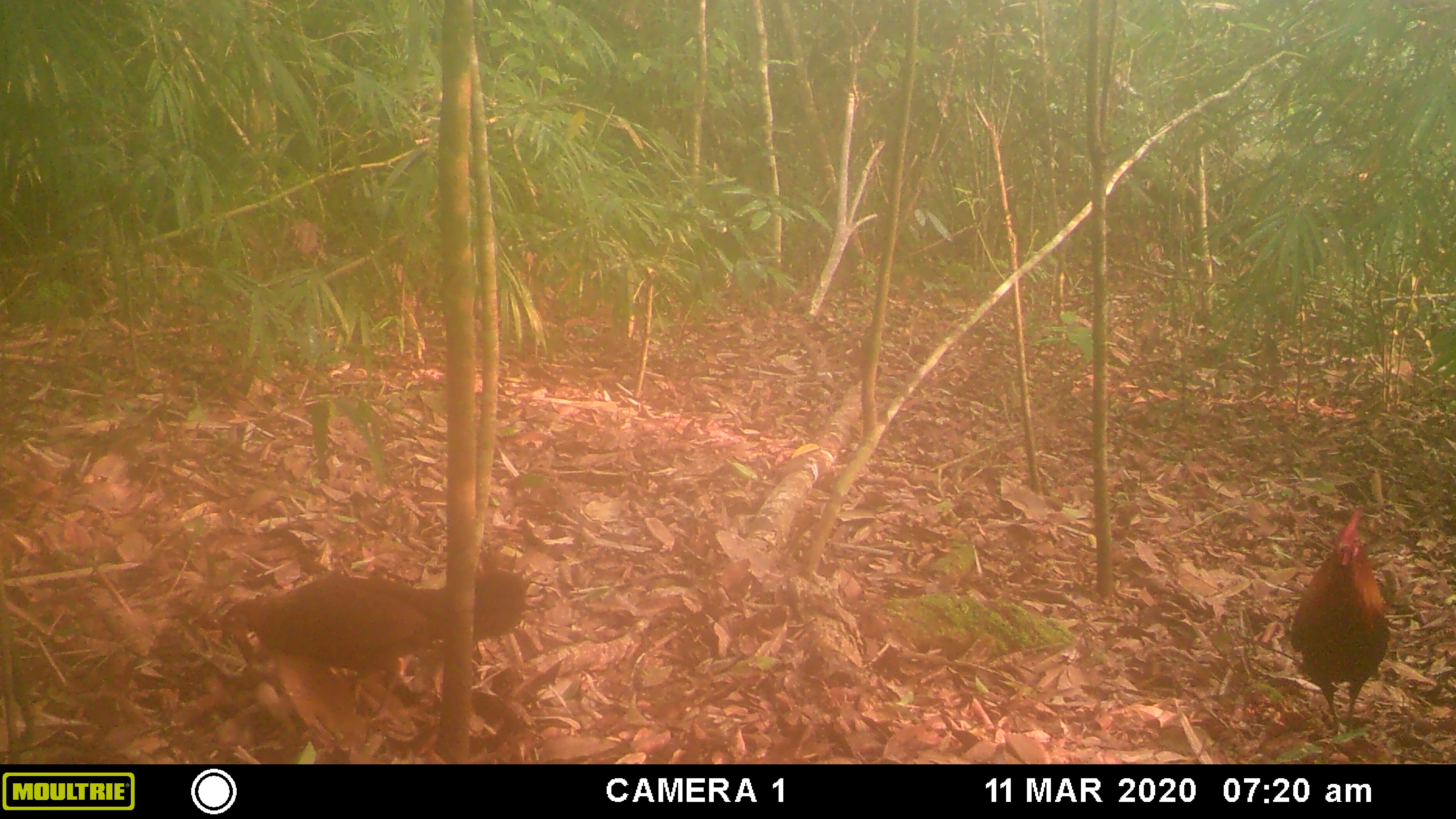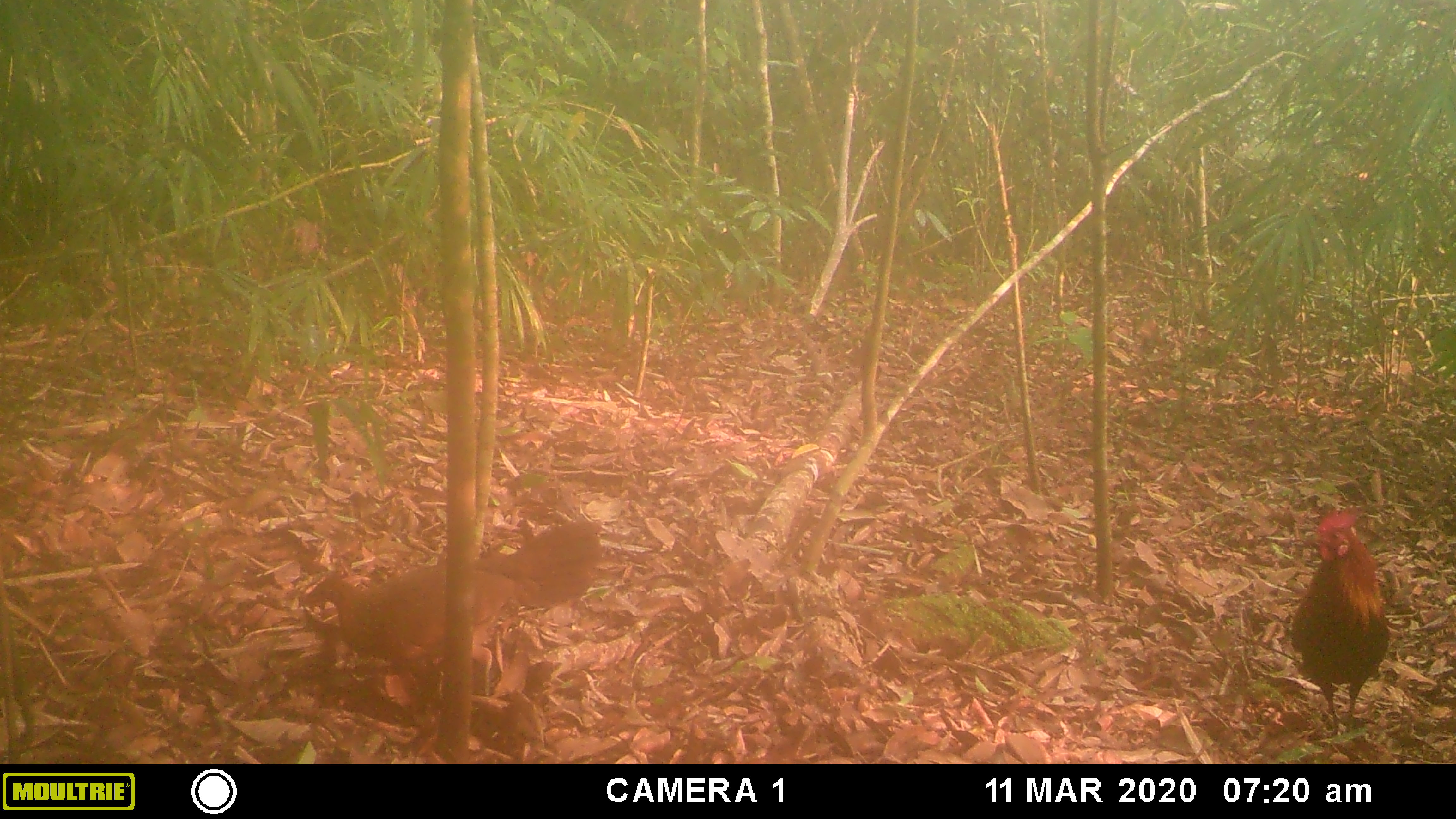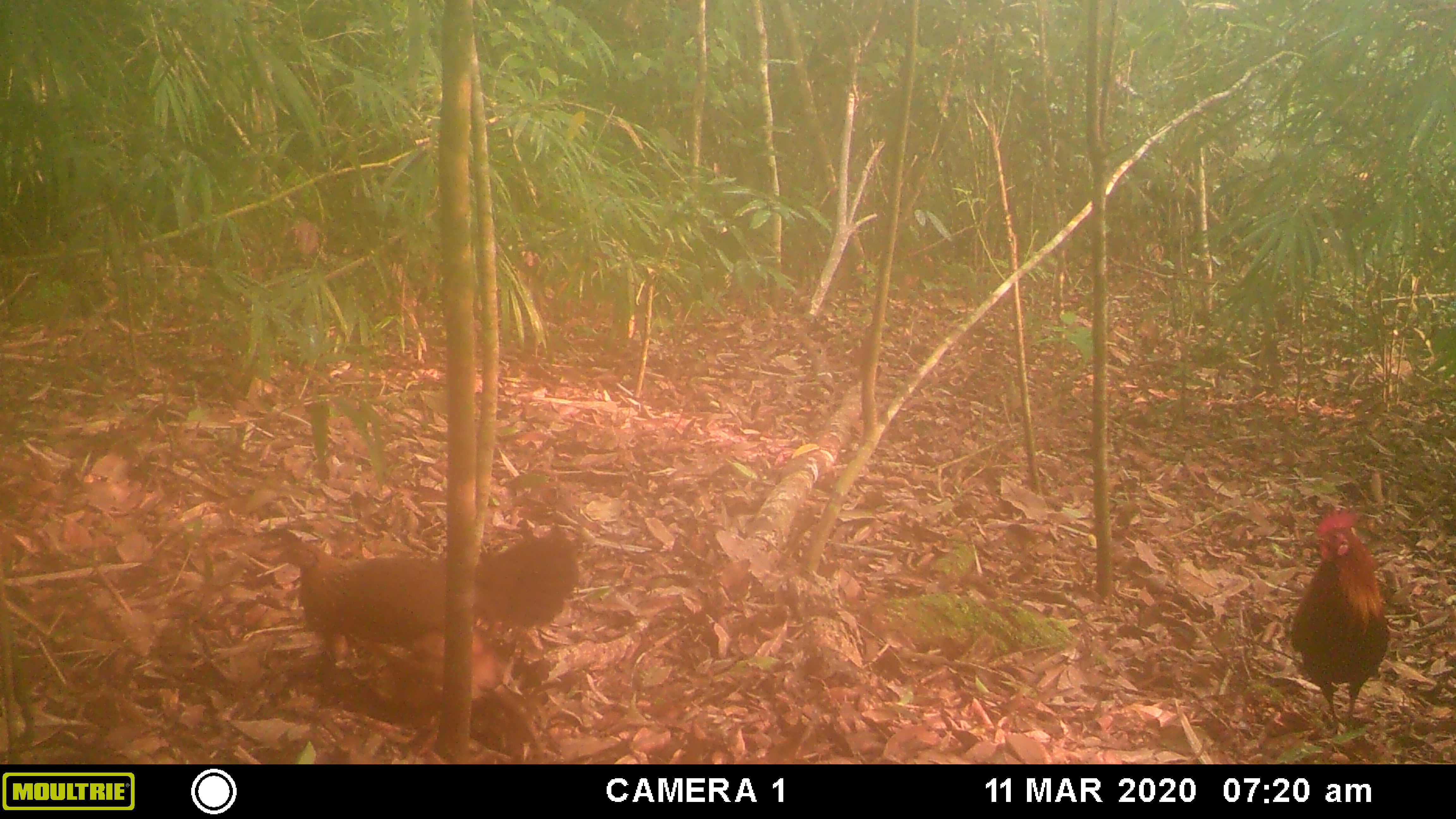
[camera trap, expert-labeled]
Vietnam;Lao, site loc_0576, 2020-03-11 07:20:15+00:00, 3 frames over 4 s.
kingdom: Animalia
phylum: Chordata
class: Aves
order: Galliformes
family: Phasianidae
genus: Gallus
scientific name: Gallus gallus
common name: red junglefowl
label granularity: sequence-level